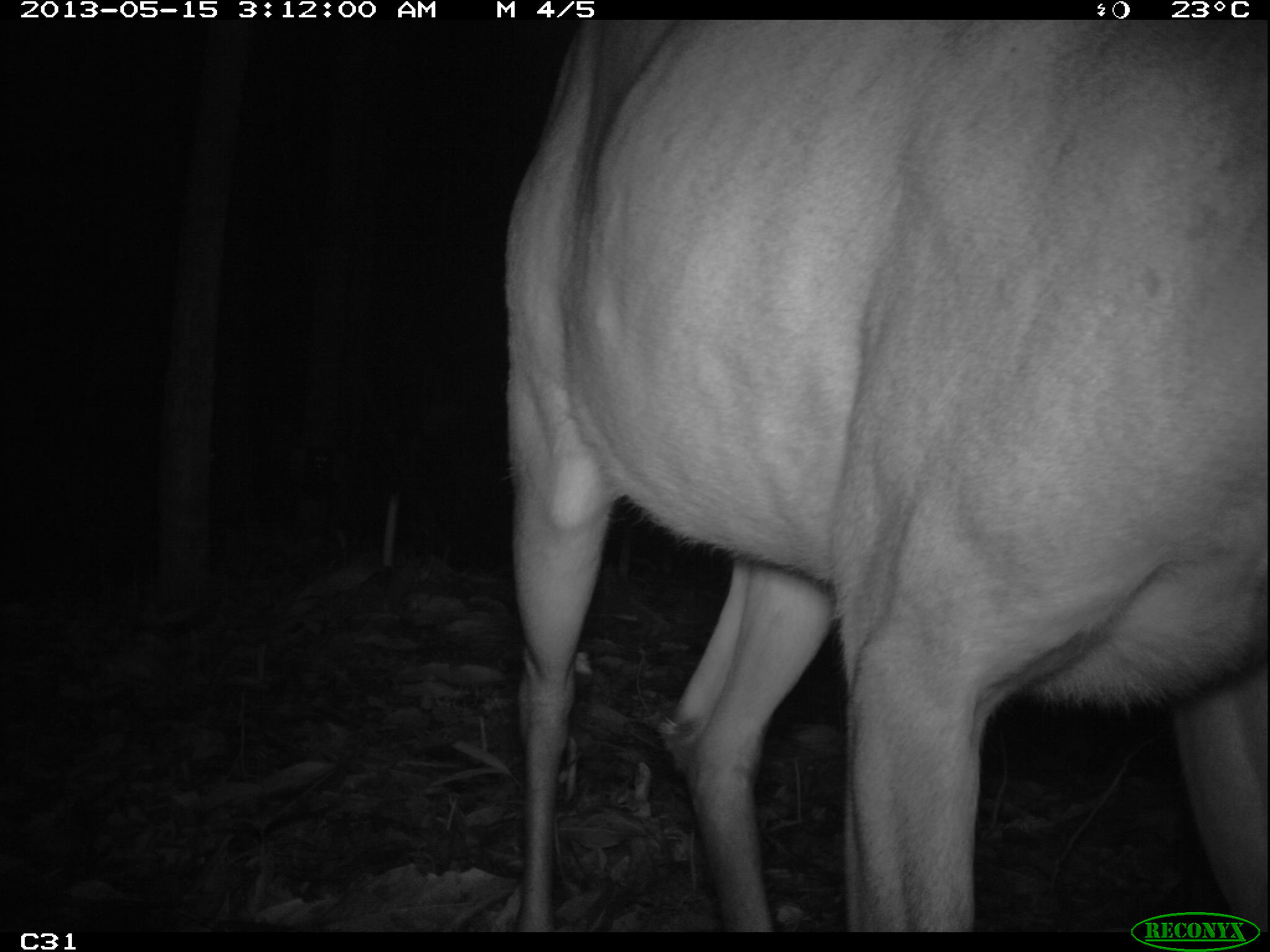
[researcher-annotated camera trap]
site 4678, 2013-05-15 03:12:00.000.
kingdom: Animalia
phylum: Chordata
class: Mammalia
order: Artiodactyla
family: Cervidae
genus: Mazama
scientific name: Mazama americana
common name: red brocket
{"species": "Mazama americana (red brocket)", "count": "1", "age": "adult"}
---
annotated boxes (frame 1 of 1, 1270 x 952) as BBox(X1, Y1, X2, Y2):
mazama americana: BBox(504, 19, 1260, 932)